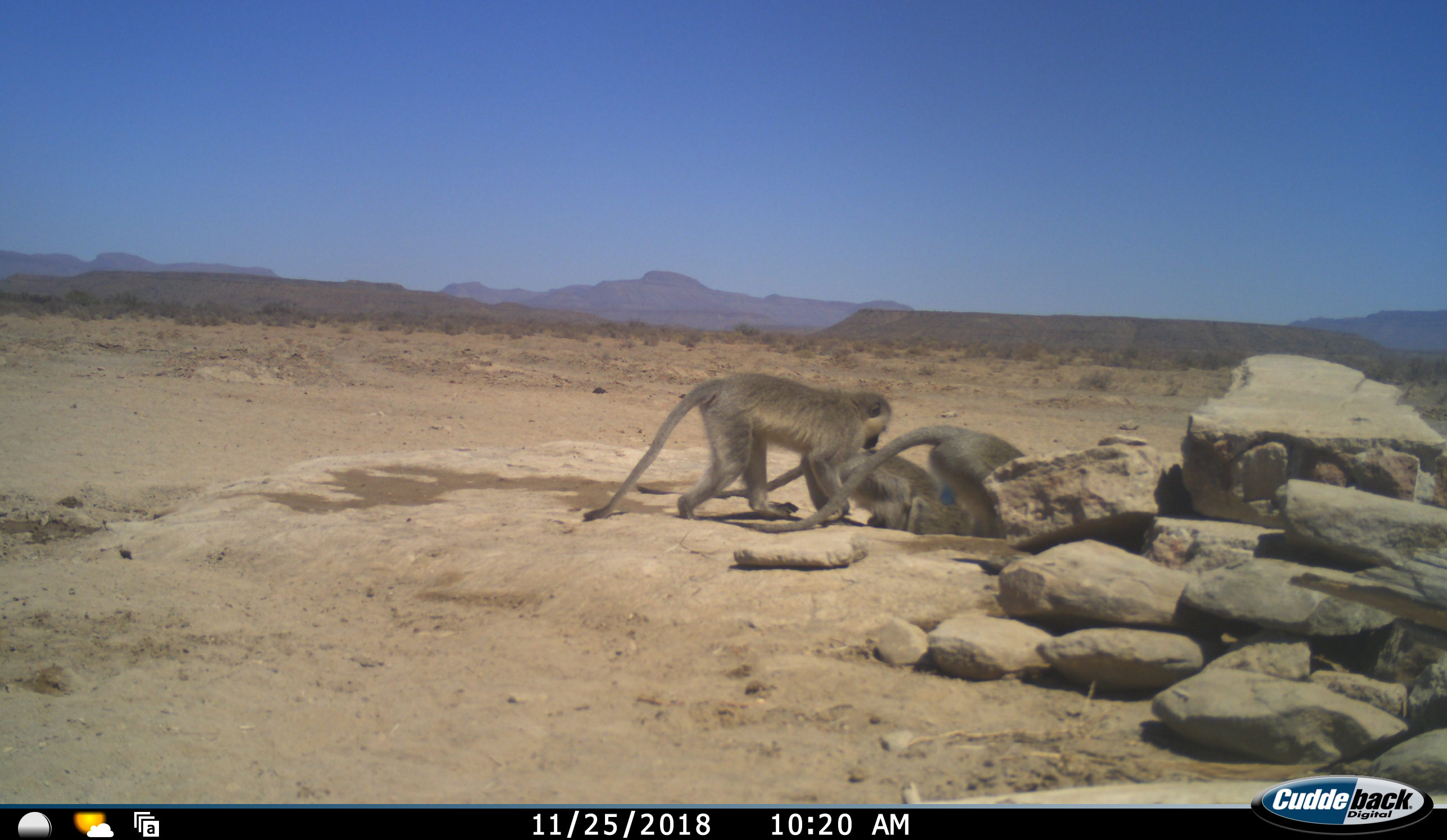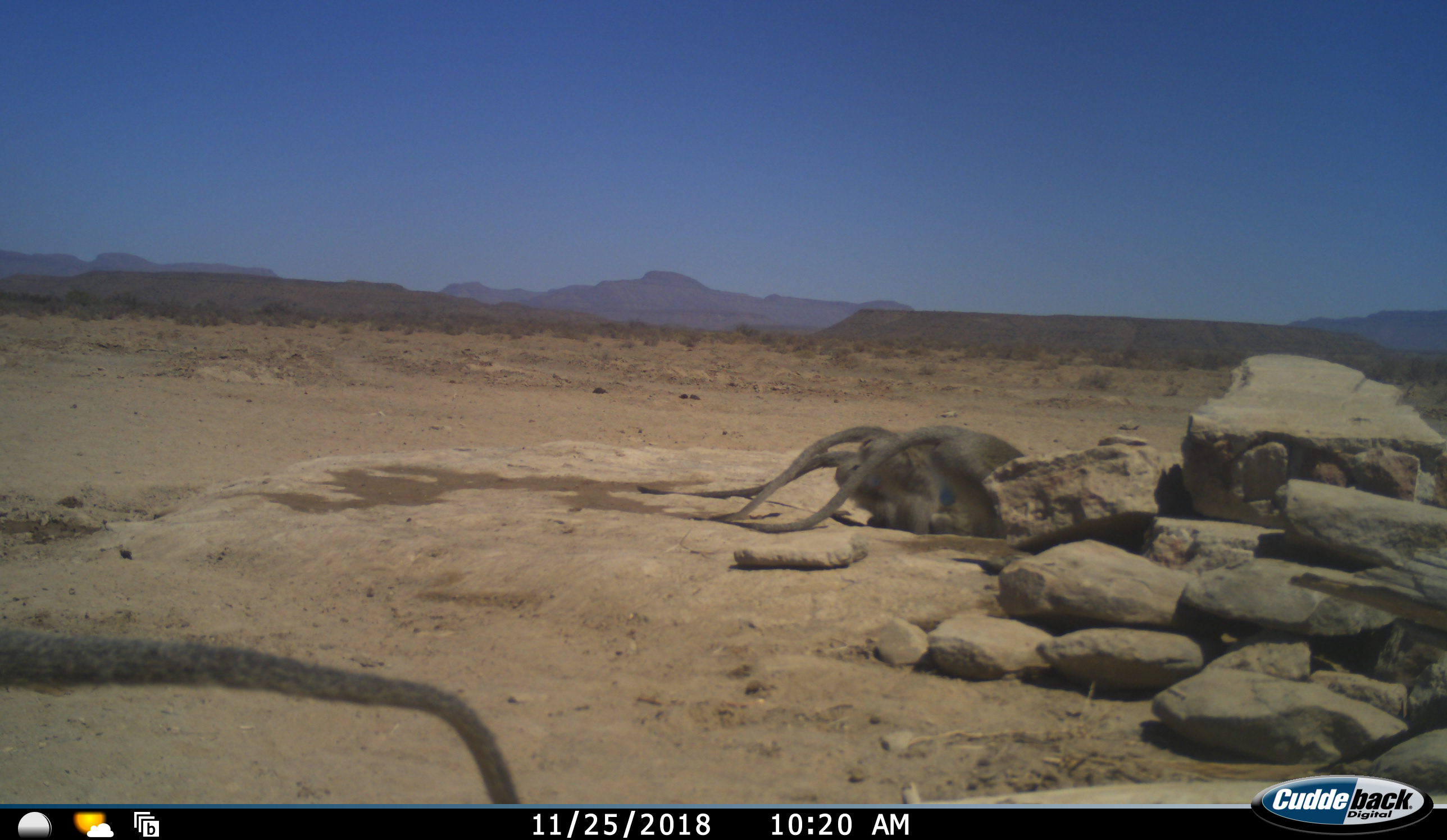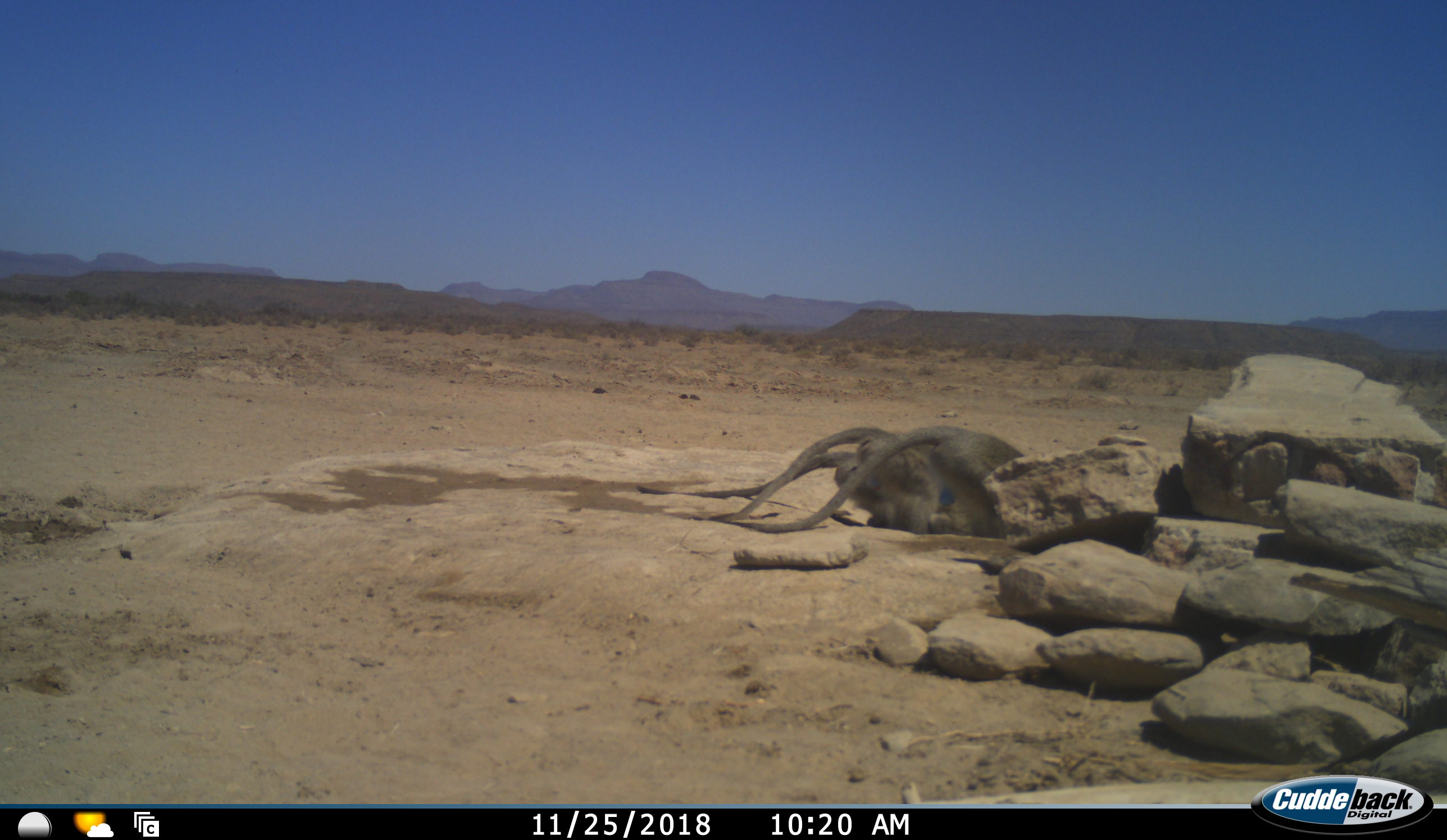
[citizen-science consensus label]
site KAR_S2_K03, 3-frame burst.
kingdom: Animalia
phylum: Chordata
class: Mammalia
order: Primates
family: Cercopithecidae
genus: Chlorocebus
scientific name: Chlorocebus pygerythrus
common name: vervet monkey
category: monkeyvervet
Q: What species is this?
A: Monkeyvervet (vervet monkey) (Chlorocebus pygerythrus).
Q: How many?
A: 4.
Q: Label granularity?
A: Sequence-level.